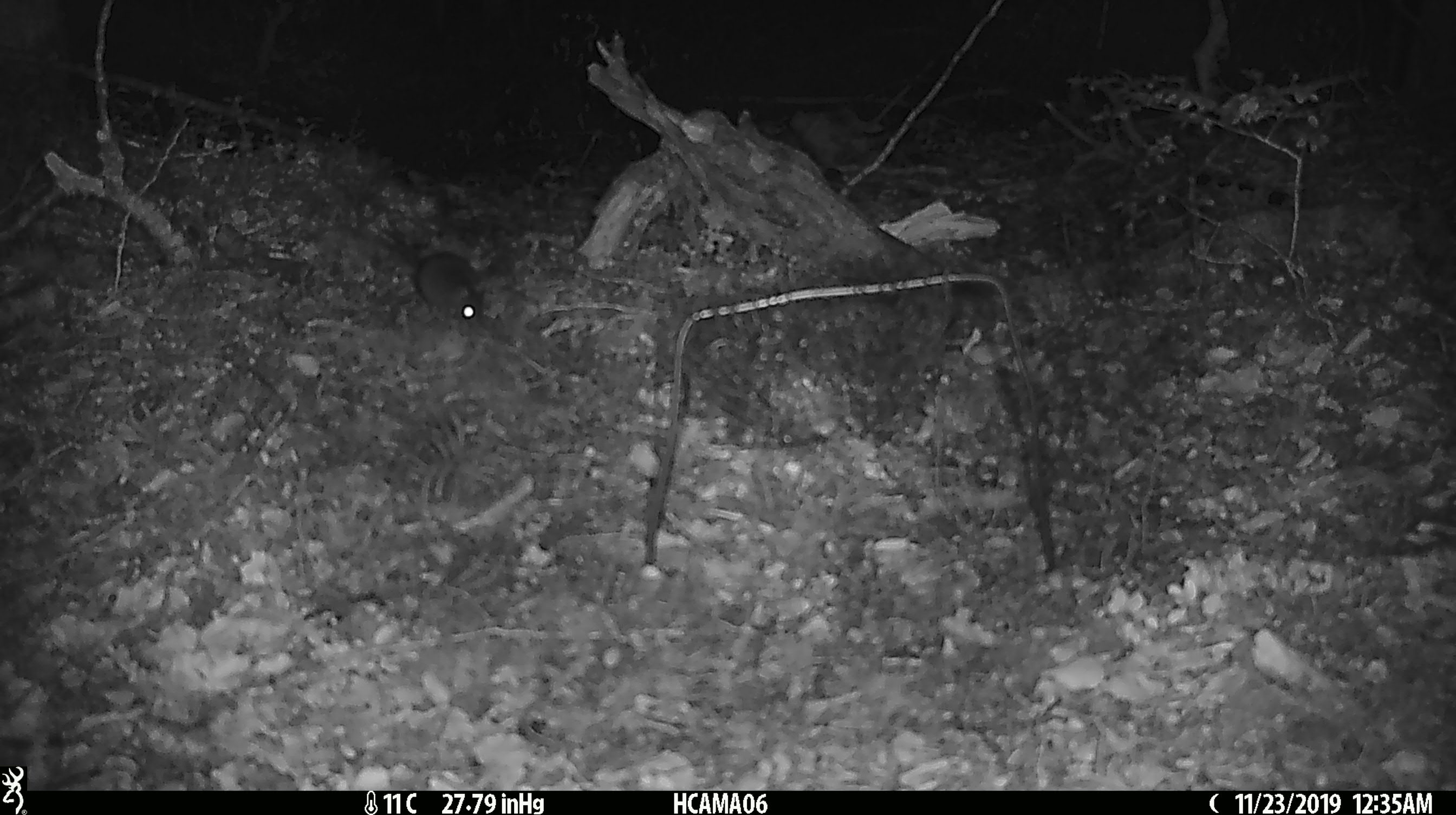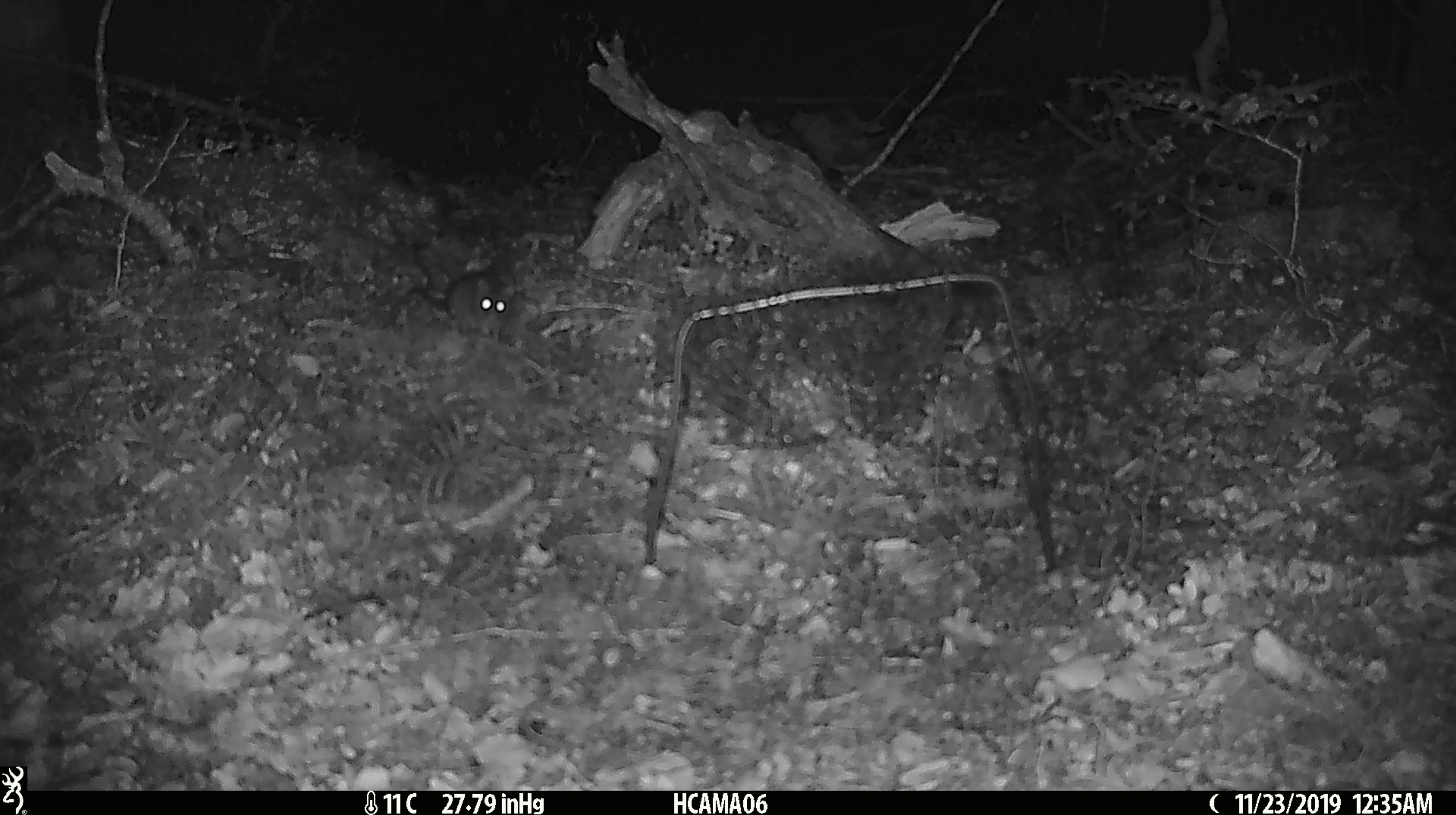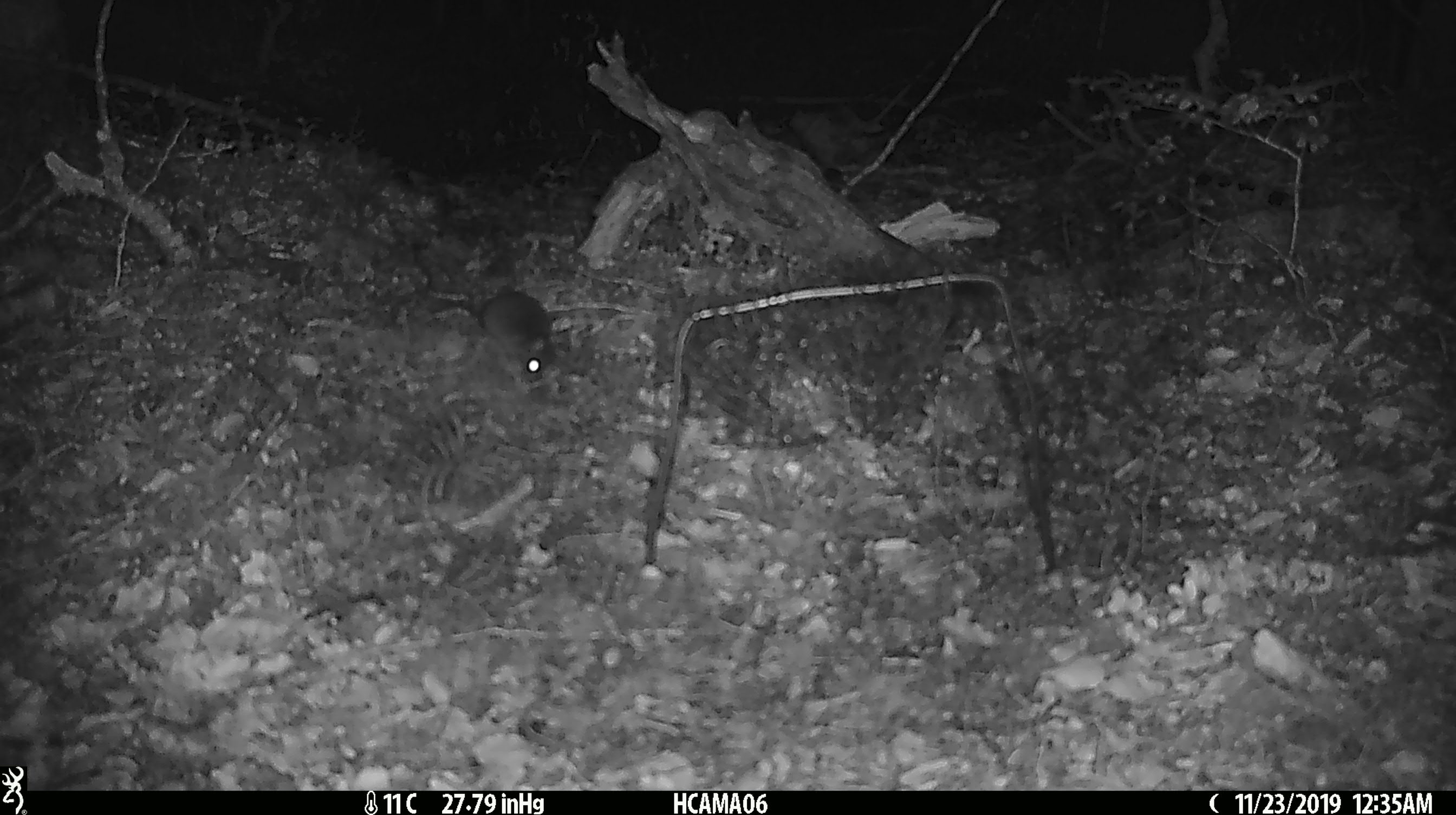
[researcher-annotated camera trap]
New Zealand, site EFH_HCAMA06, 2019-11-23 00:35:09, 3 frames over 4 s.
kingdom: Animalia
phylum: Chordata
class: Mammalia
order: Rodentia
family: Muridae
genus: Mus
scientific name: Mus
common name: mouse